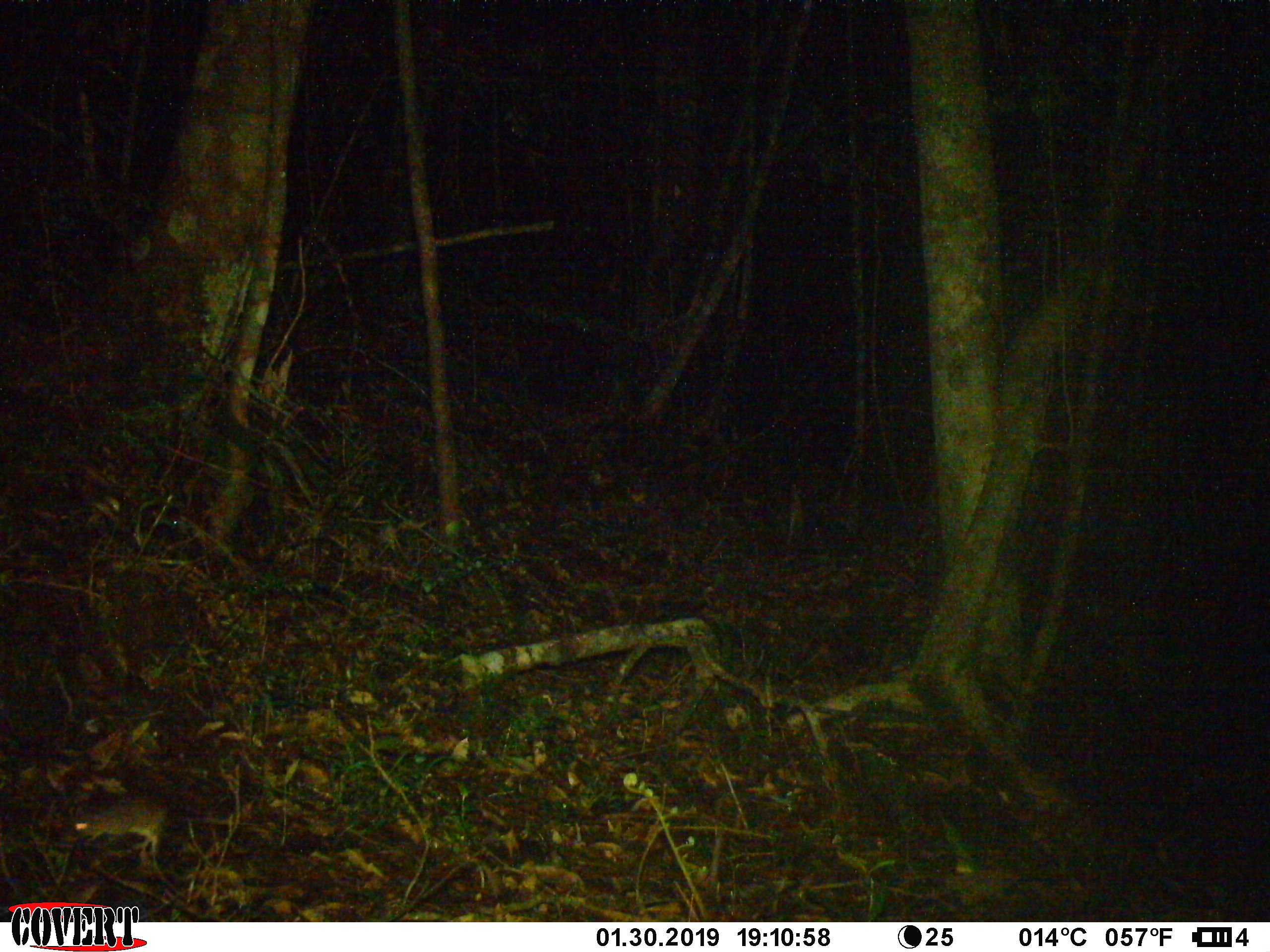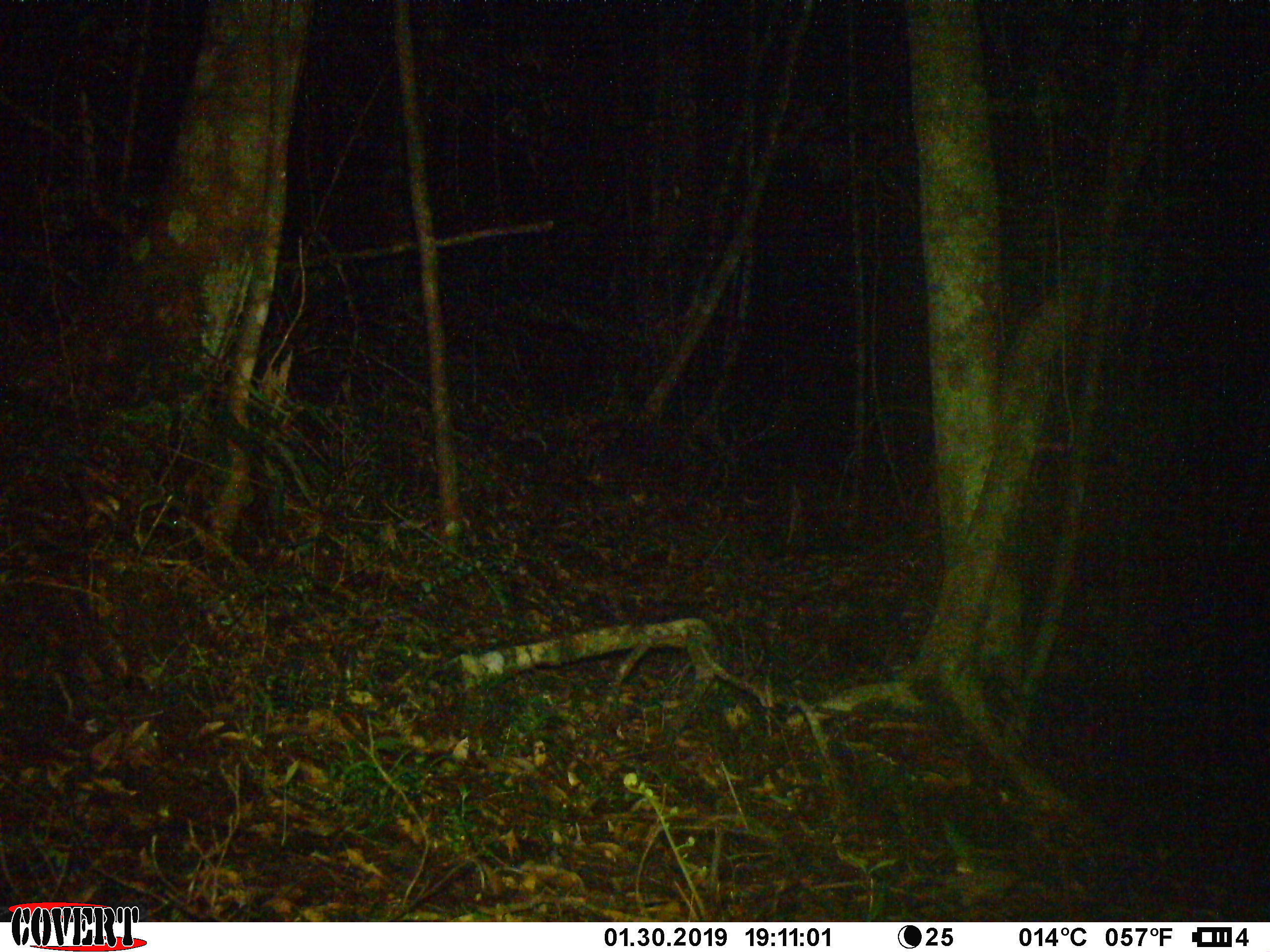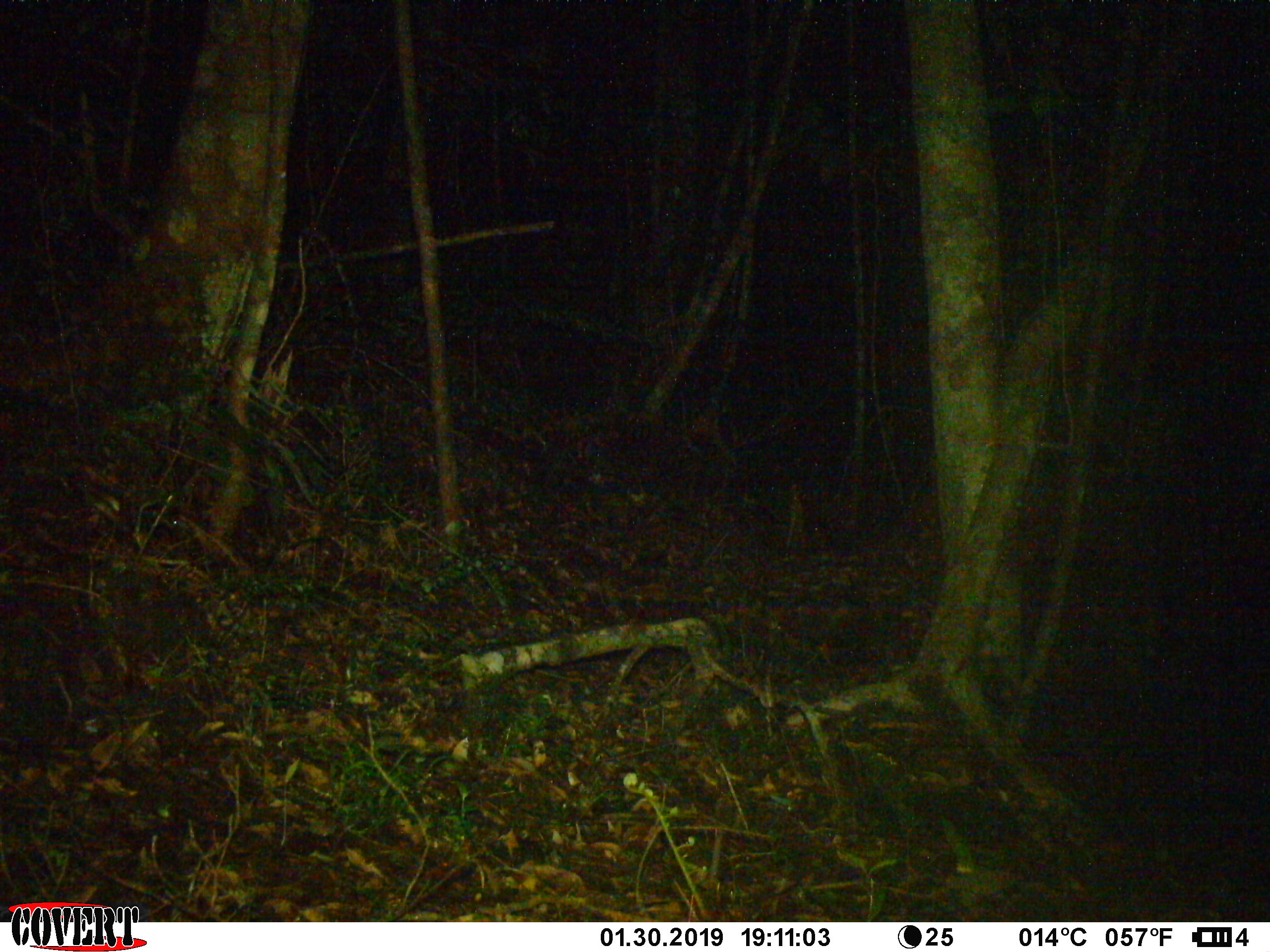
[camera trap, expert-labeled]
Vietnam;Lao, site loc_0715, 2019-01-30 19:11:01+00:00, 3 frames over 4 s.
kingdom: Animalia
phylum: Chordata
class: Mammalia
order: Rodentia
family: Muridae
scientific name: Muridae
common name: old-world mice and rats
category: unidentified murid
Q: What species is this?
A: Unidentified murid (old-world mice and rats) (Muridae).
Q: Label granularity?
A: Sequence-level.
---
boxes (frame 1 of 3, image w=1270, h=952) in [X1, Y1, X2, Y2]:
unidentified murid: [59, 792, 264, 855]